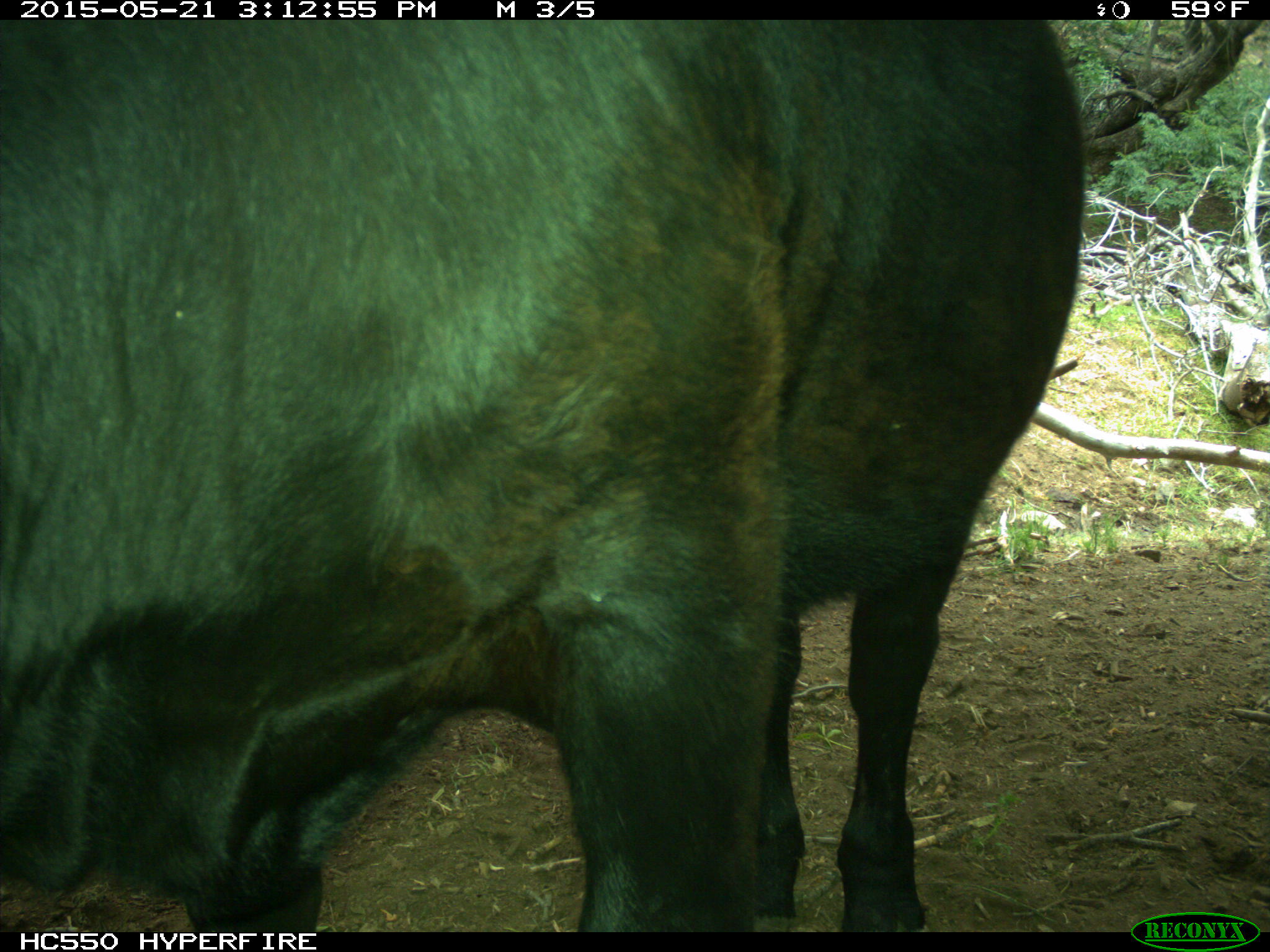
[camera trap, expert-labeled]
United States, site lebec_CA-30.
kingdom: Animalia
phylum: Chordata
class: Mammalia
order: Artiodactyla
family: Bovidae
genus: Bos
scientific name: Bos taurus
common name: domestic cow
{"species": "Bos taurus (domestic cow)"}